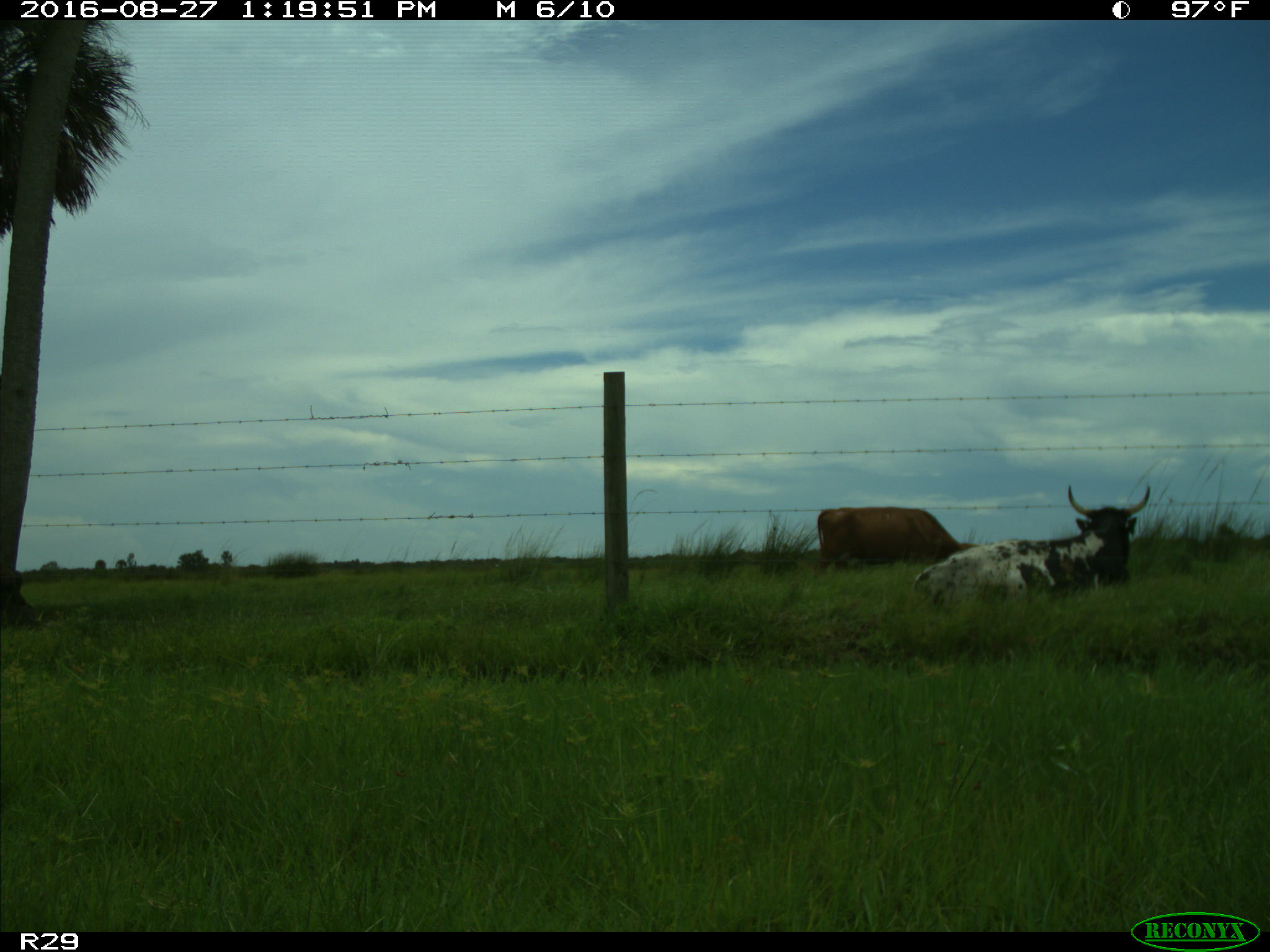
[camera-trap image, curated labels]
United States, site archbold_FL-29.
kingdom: Animalia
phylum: Chordata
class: Mammalia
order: Artiodactyla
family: Bovidae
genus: Bos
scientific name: Bos taurus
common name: domestic cow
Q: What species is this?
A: Bos taurus (domestic cow).